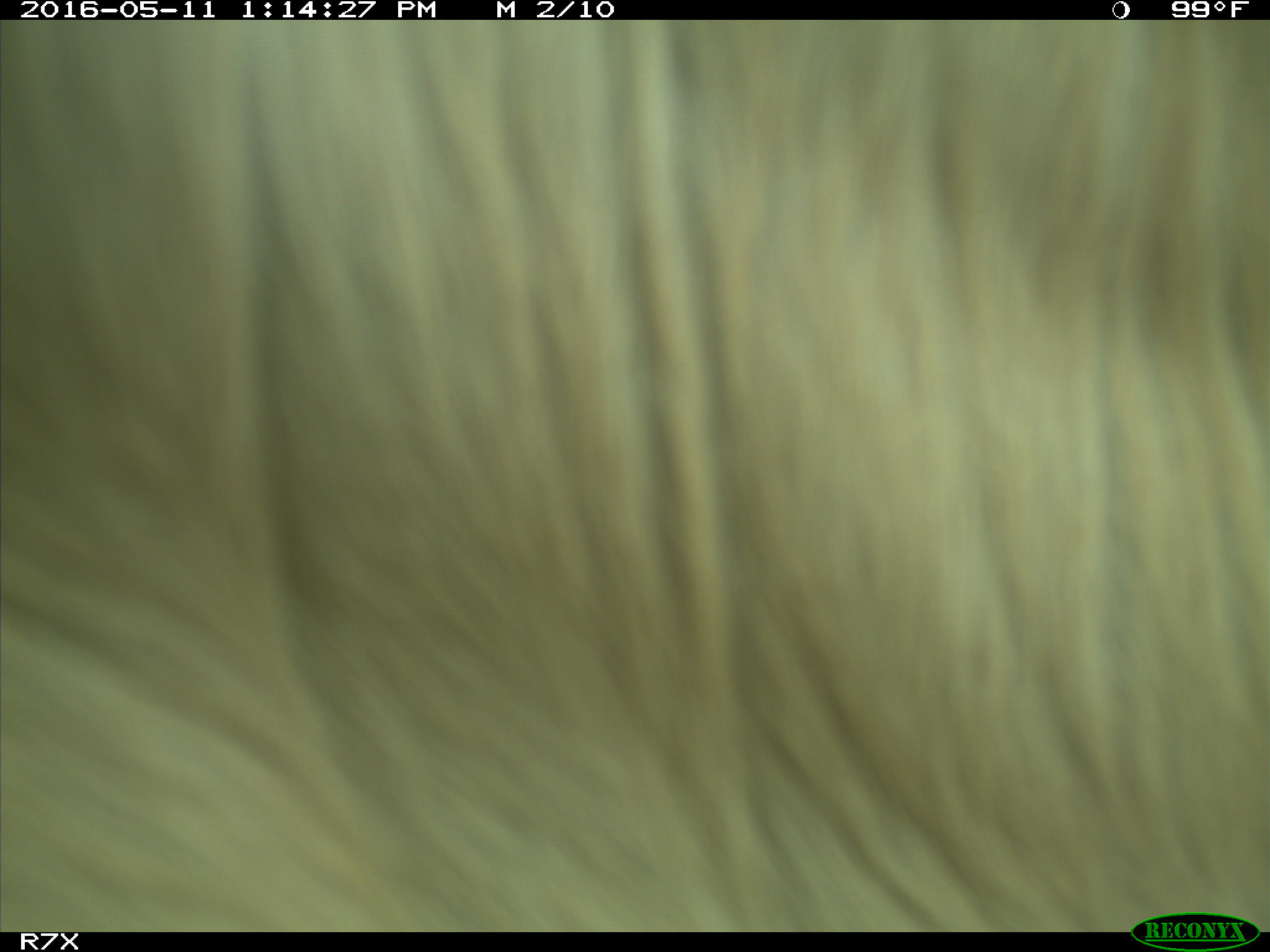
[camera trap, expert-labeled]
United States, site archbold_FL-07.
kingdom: Animalia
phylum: Chordata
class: Mammalia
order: Artiodactyla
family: Bovidae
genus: Bos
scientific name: Bos taurus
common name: domestic cow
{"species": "Bos taurus (domestic cow)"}